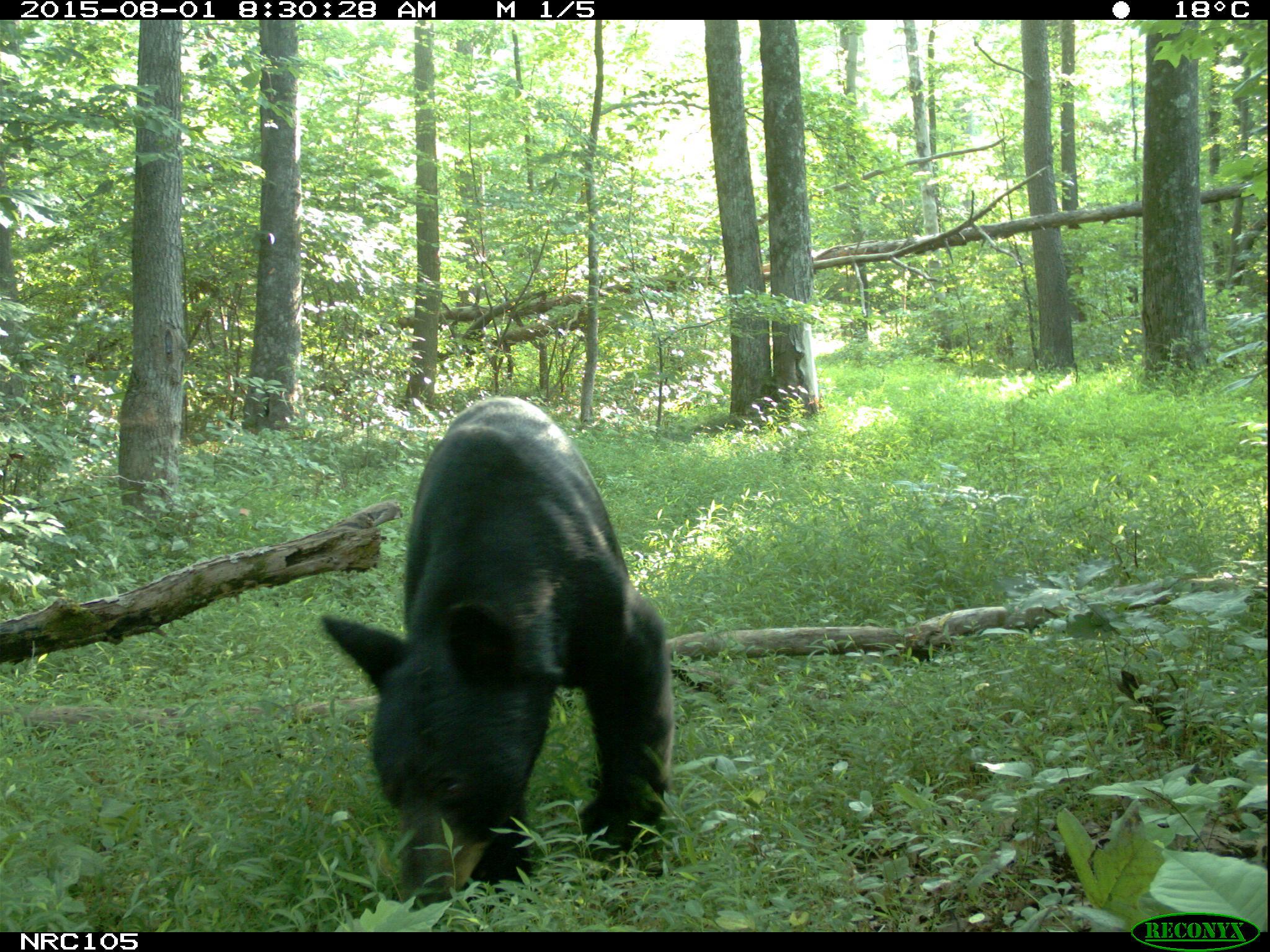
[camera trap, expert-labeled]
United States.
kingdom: Animalia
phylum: Chordata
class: Mammalia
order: Carnivora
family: Ursidae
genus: Ursus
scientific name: Ursus americanus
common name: american black bear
American Black Bear (Ursus americanus).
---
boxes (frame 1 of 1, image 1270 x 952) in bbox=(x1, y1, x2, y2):
American Black Bear: bbox=(315, 388, 683, 905)